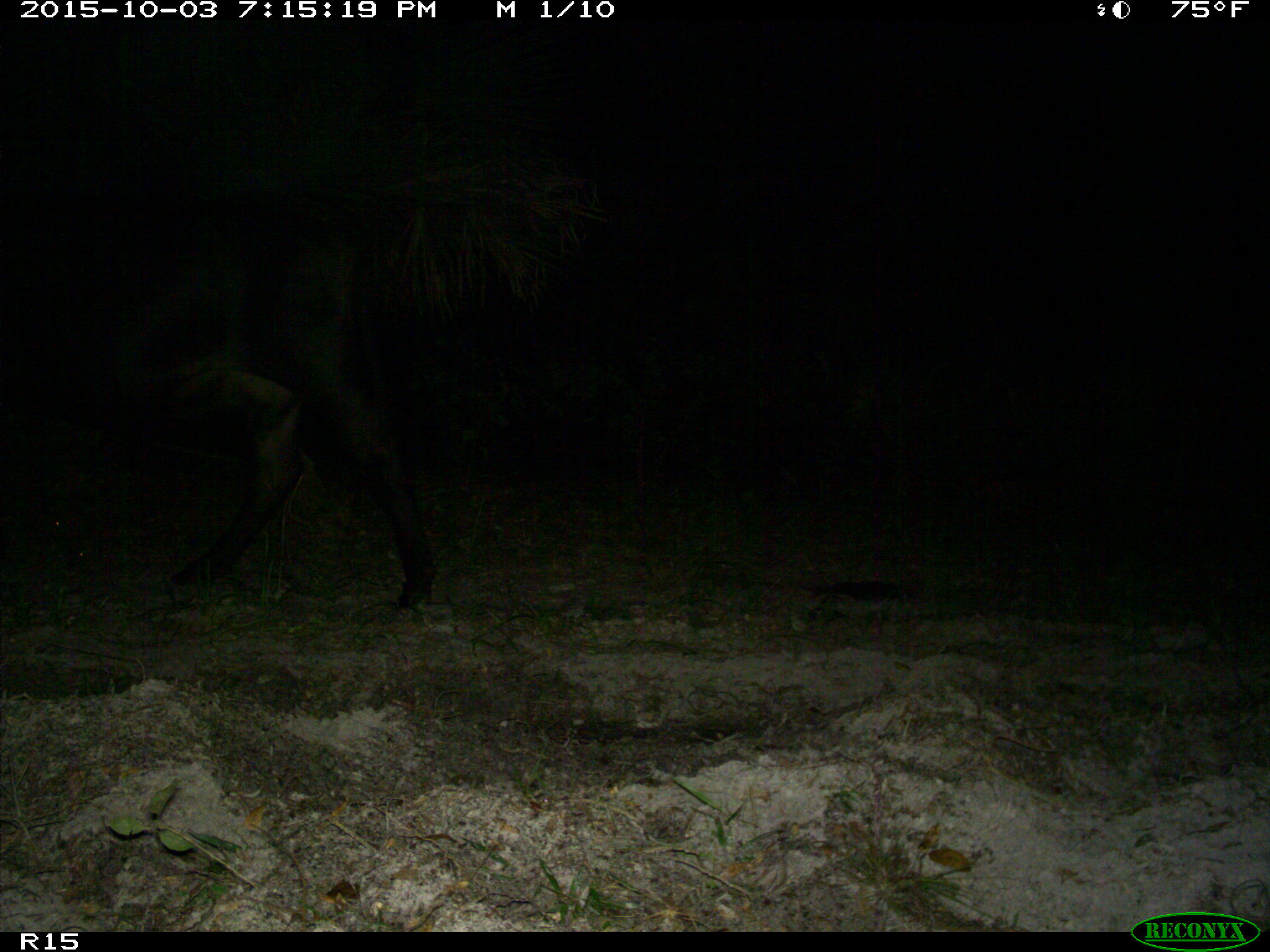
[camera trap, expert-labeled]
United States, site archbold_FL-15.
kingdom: Animalia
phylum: Chordata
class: Mammalia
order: Artiodactyla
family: Bovidae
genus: Bos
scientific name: Bos taurus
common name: domestic cow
Bos taurus (domestic cow).